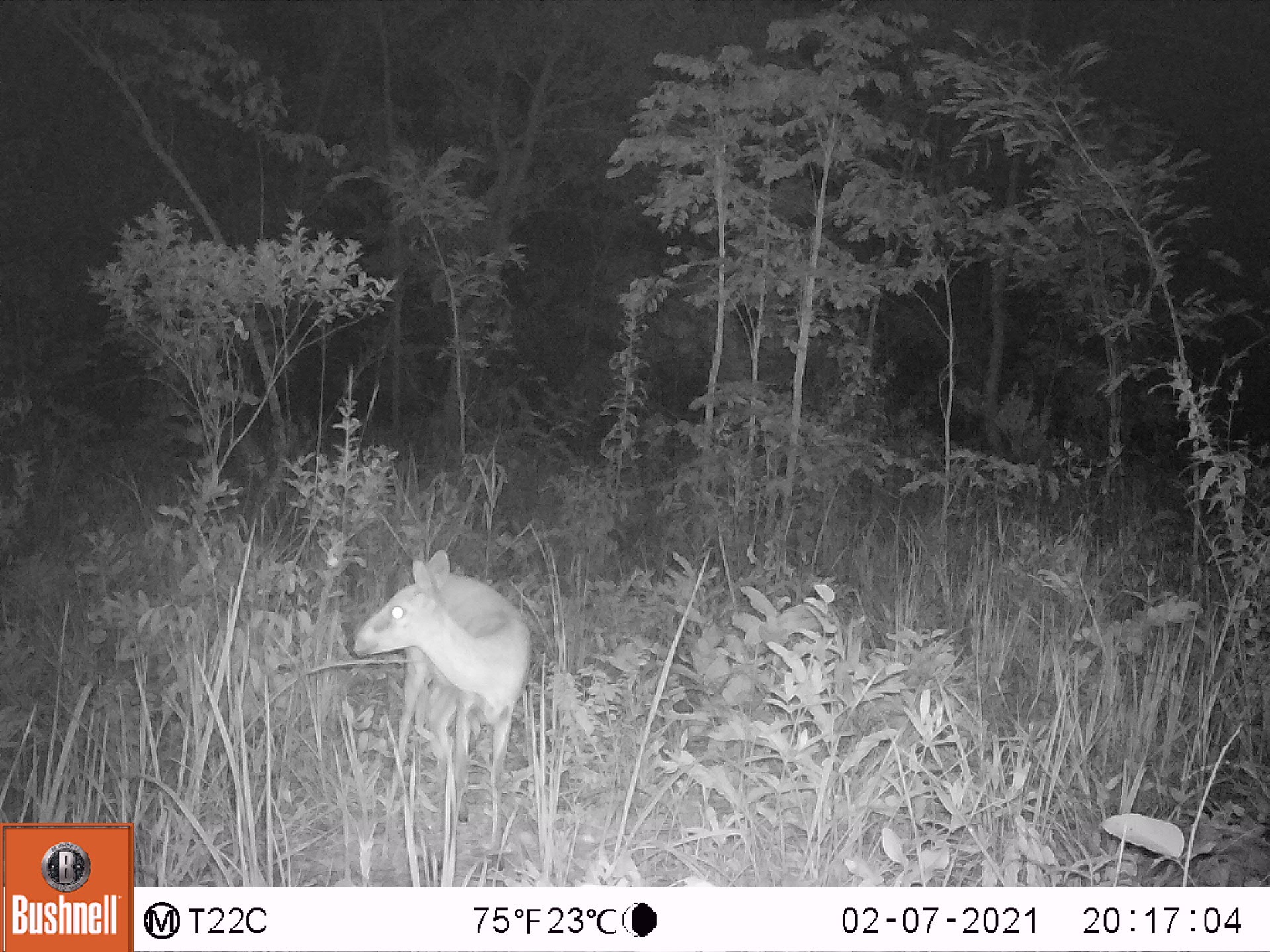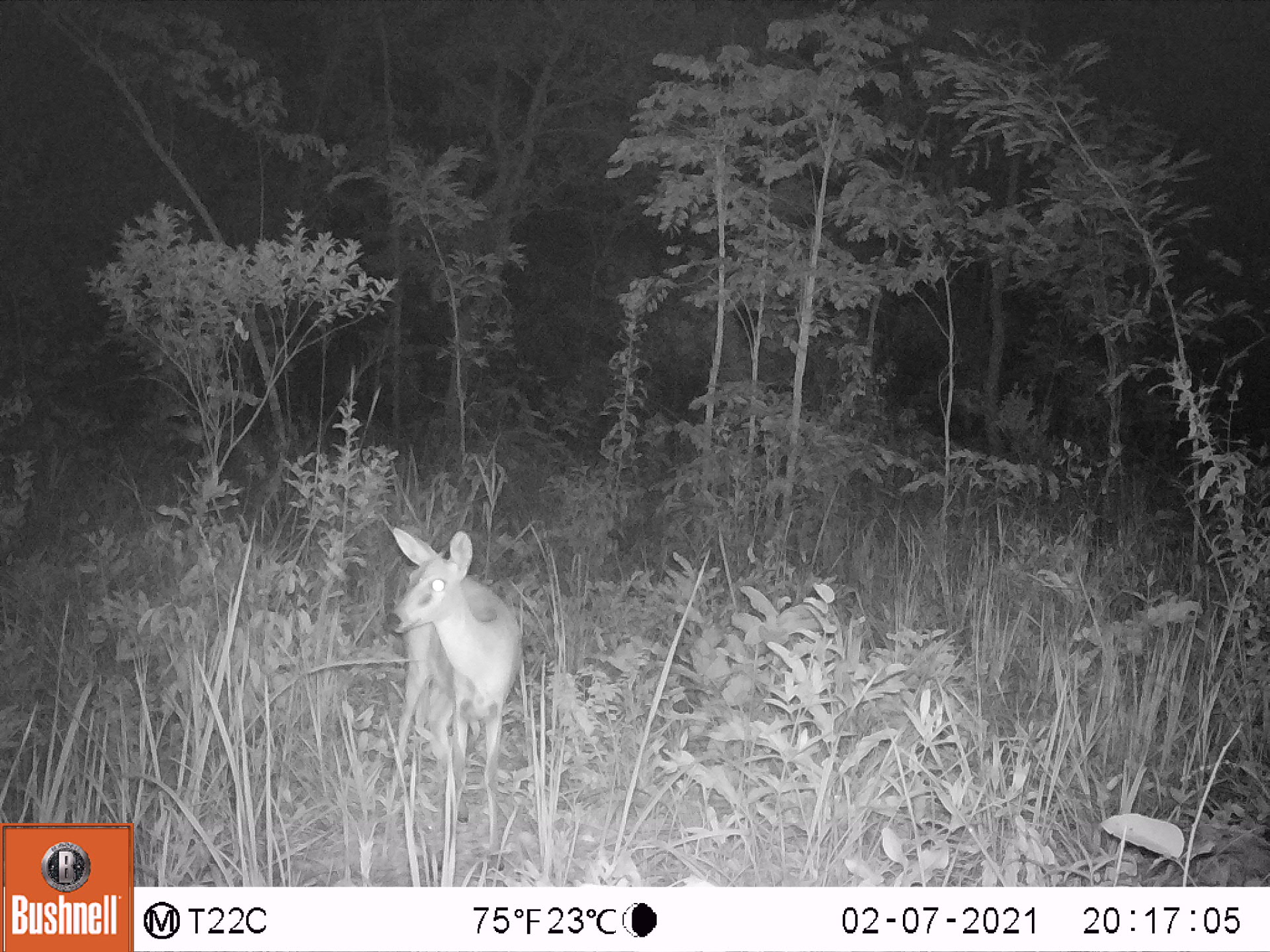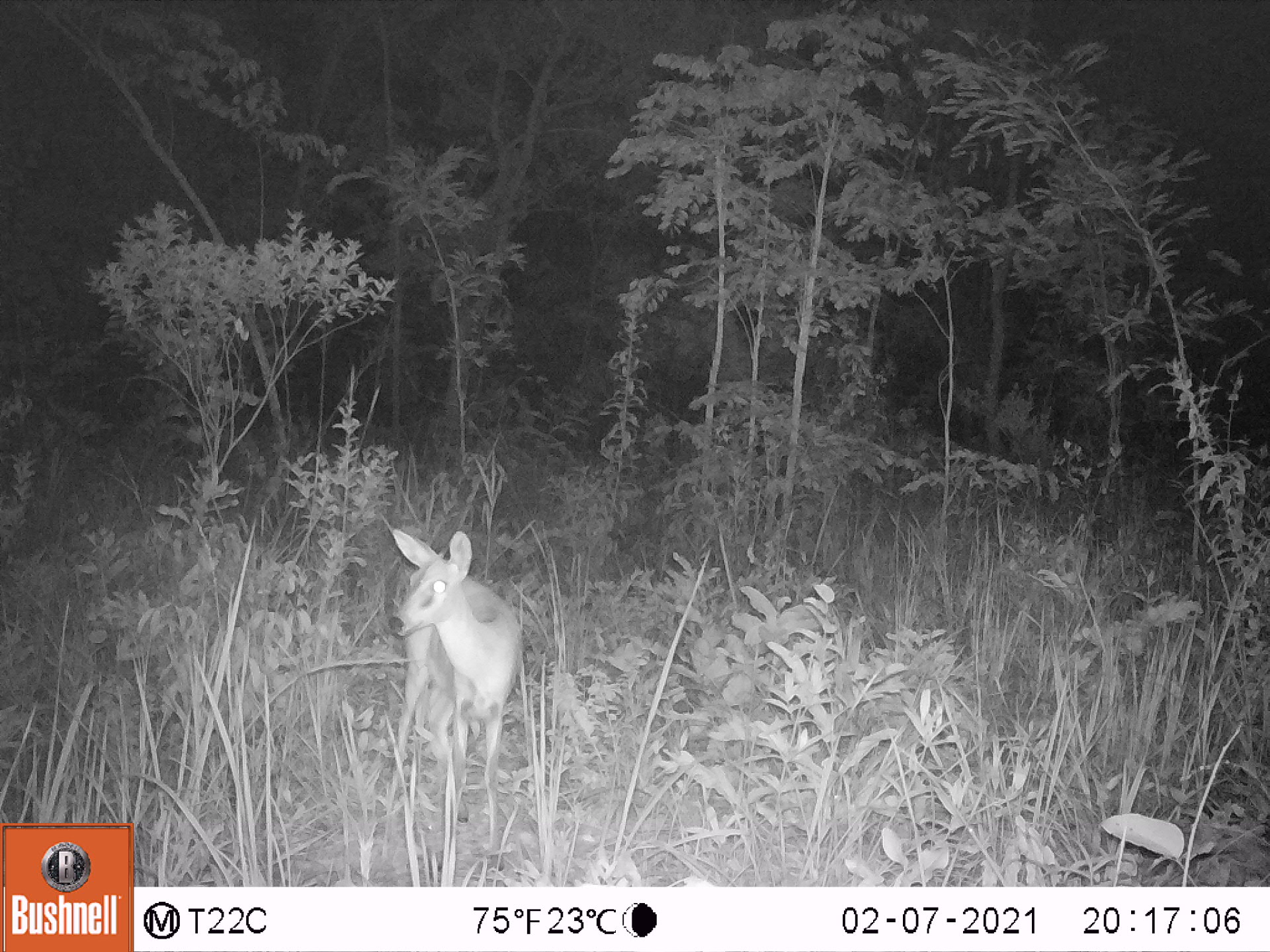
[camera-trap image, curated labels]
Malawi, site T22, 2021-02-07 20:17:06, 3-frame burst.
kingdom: Animalia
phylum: Chordata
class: Mammalia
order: Artiodactyla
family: Bovidae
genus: Sylvicapra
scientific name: Sylvicapra grimmia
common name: common duiker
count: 1